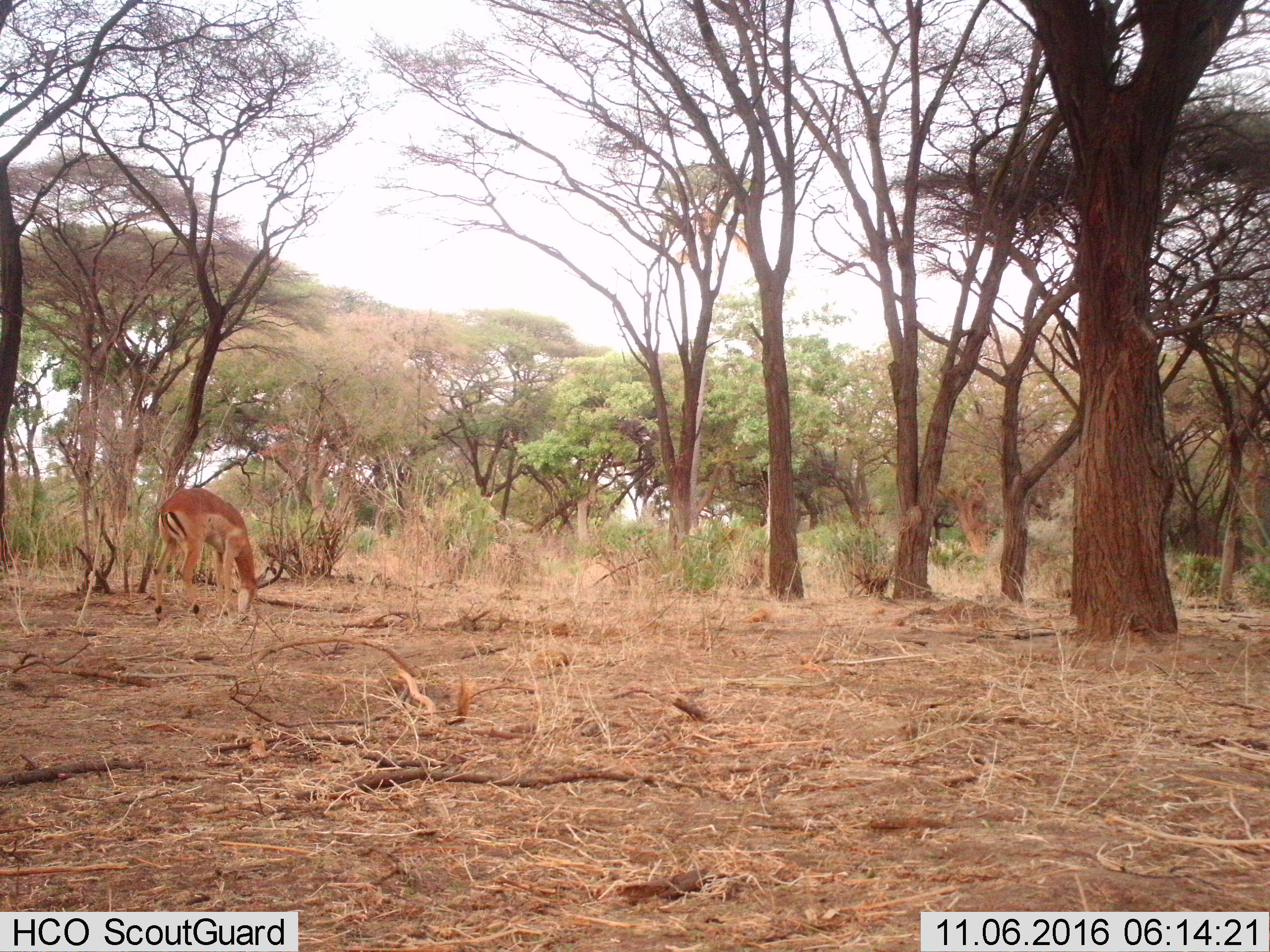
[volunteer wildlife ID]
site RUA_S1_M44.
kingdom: Animalia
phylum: Chordata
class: Mammalia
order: Artiodactyla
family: Bovidae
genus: Aepyceros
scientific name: Aepyceros melampus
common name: impala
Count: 1.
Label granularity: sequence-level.